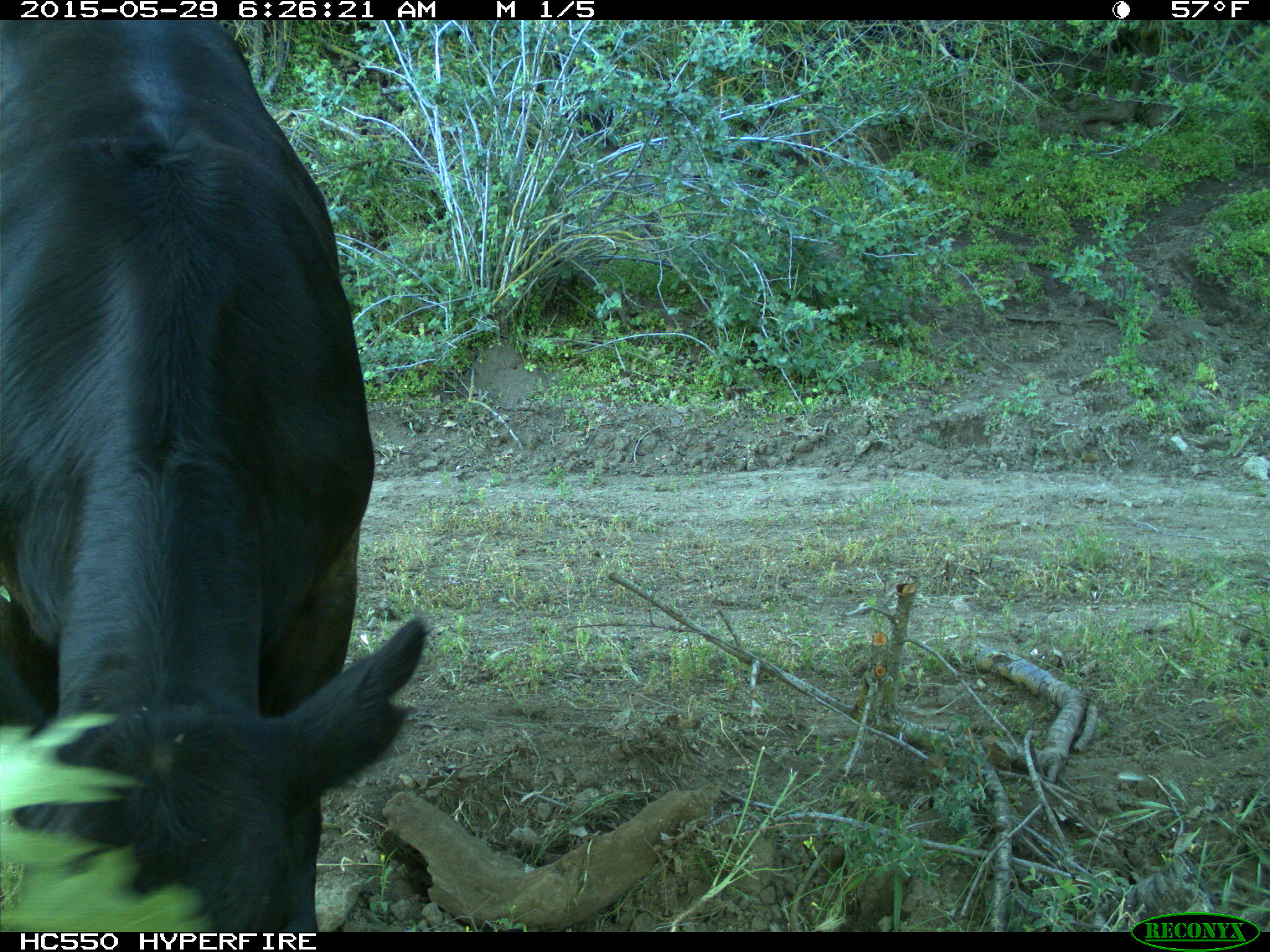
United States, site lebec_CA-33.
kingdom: Animalia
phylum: Chordata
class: Mammalia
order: Artiodactyla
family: Bovidae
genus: Bos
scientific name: Bos taurus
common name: domestic cow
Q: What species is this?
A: Bos taurus (domestic cow).